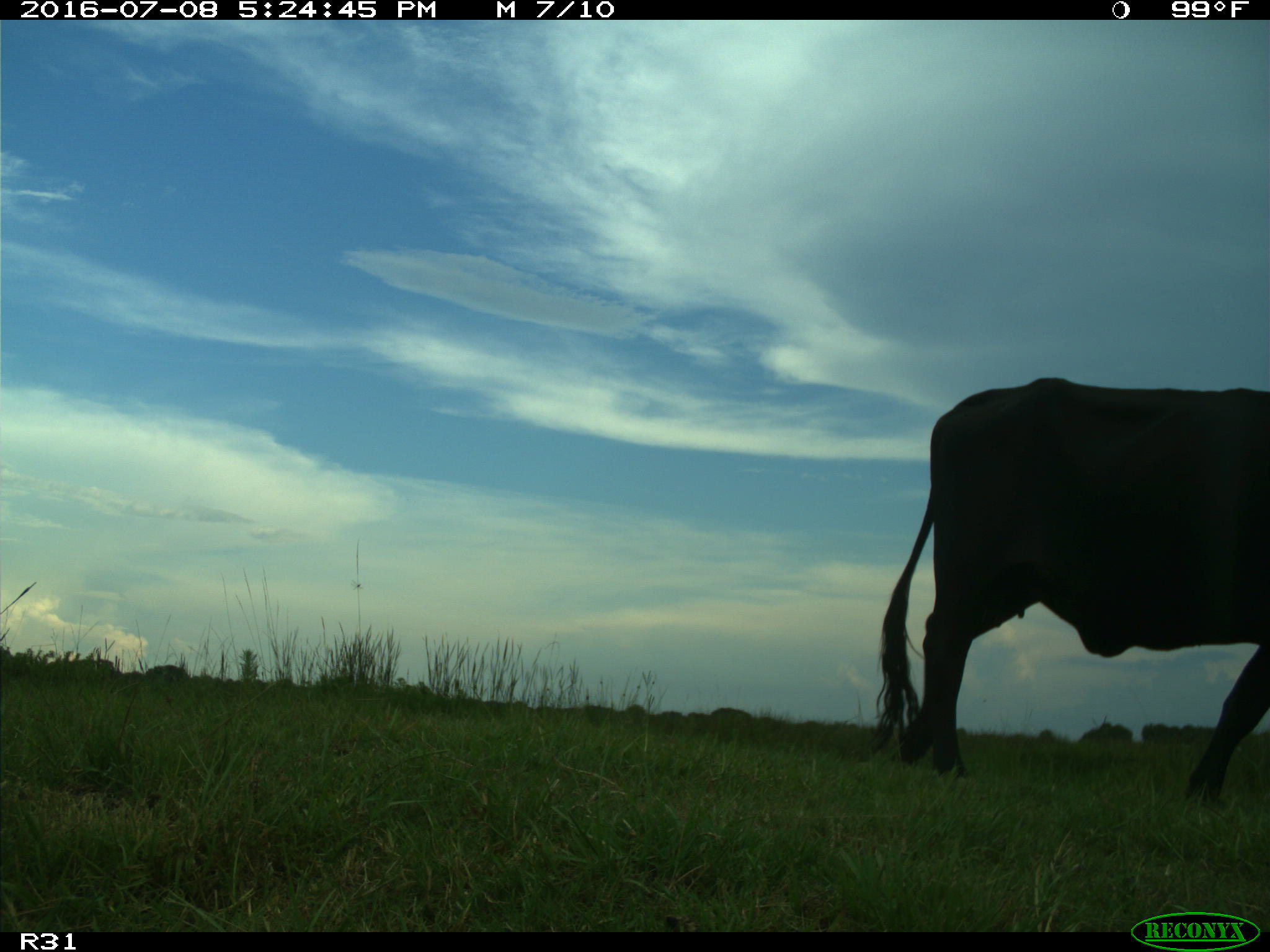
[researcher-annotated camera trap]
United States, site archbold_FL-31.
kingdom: Animalia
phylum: Chordata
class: Mammalia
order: Artiodactyla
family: Bovidae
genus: Bos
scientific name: Bos taurus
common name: domestic cow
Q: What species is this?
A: Bos taurus (domestic cow).